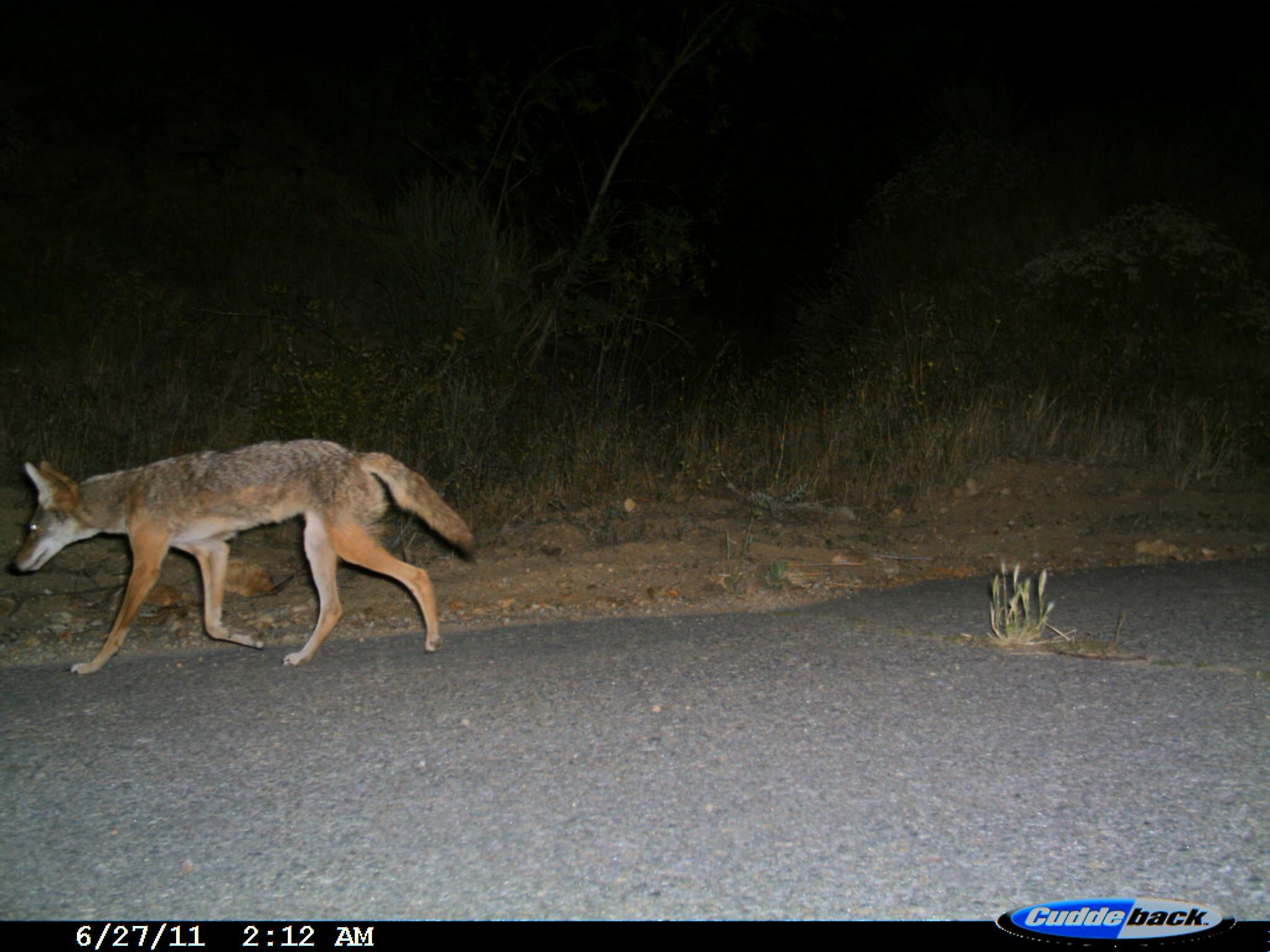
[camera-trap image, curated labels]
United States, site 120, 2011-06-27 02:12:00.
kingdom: Animalia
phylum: Chordata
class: Mammalia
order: Carnivora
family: Canidae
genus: Canis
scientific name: Canis latrans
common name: coyote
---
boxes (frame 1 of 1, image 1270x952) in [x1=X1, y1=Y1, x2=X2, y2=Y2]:
coyote: [x1=5, y1=428, x2=489, y2=681]